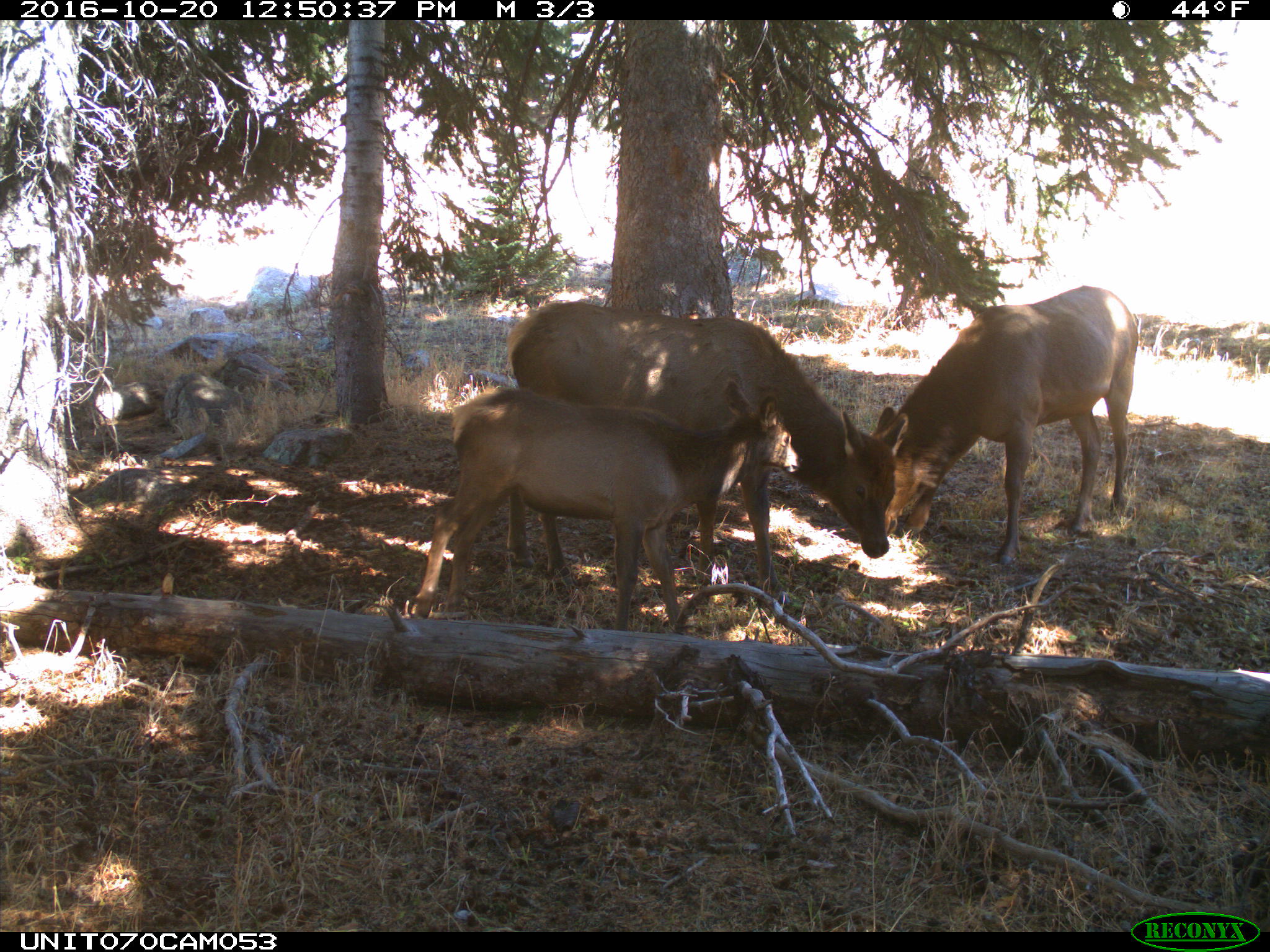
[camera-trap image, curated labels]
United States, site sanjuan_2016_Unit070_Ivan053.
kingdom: Animalia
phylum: Chordata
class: Mammalia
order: Artiodactyla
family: Cervidae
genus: Cervus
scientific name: Cervus elaphus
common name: red deer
Cervus elaphus (red deer).